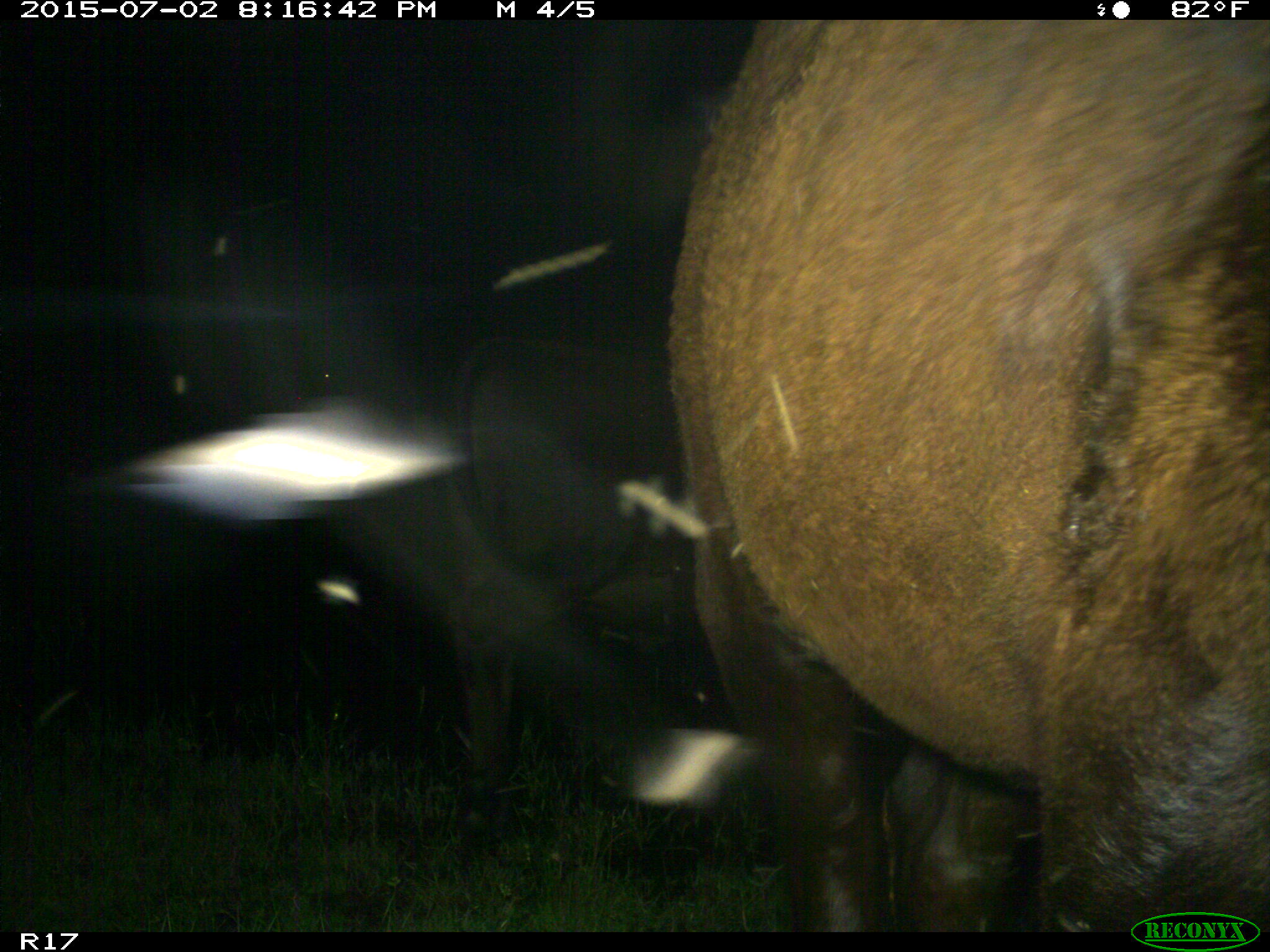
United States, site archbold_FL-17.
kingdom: Animalia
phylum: Chordata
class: Mammalia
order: Artiodactyla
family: Bovidae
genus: Bos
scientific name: Bos taurus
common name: domestic cow